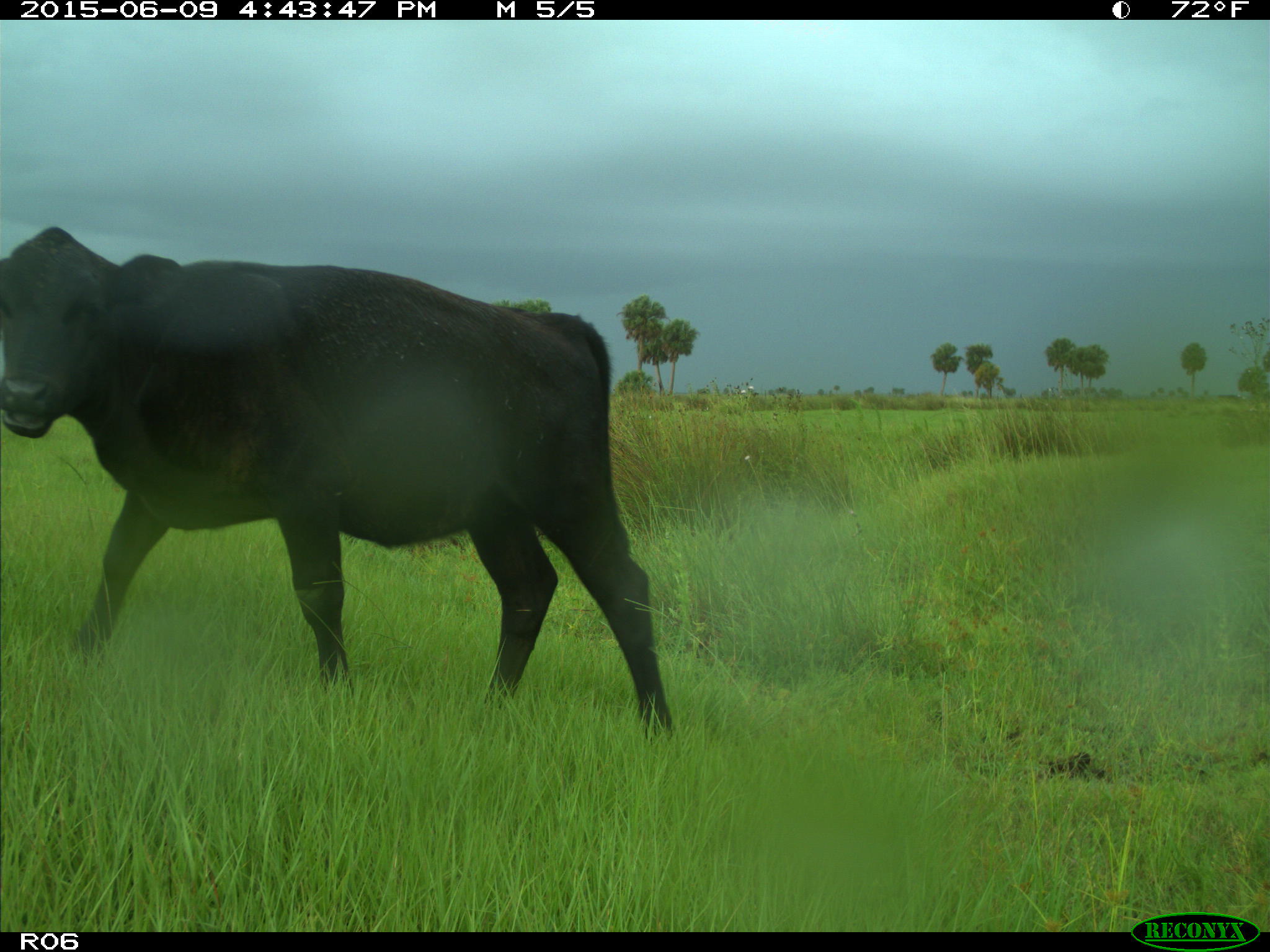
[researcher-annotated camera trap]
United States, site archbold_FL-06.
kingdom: Animalia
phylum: Chordata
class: Mammalia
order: Artiodactyla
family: Bovidae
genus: Bos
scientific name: Bos taurus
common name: domestic cow